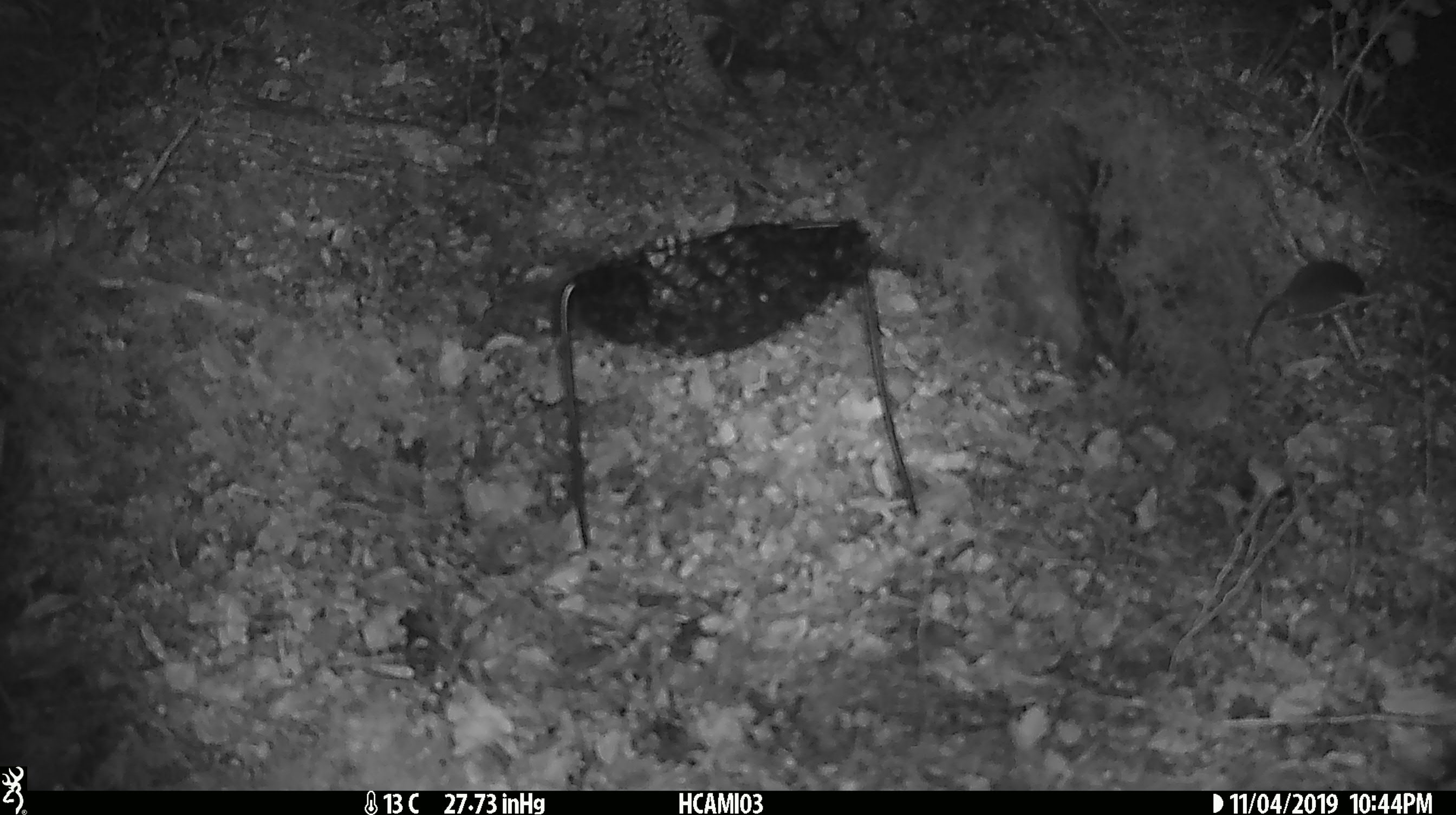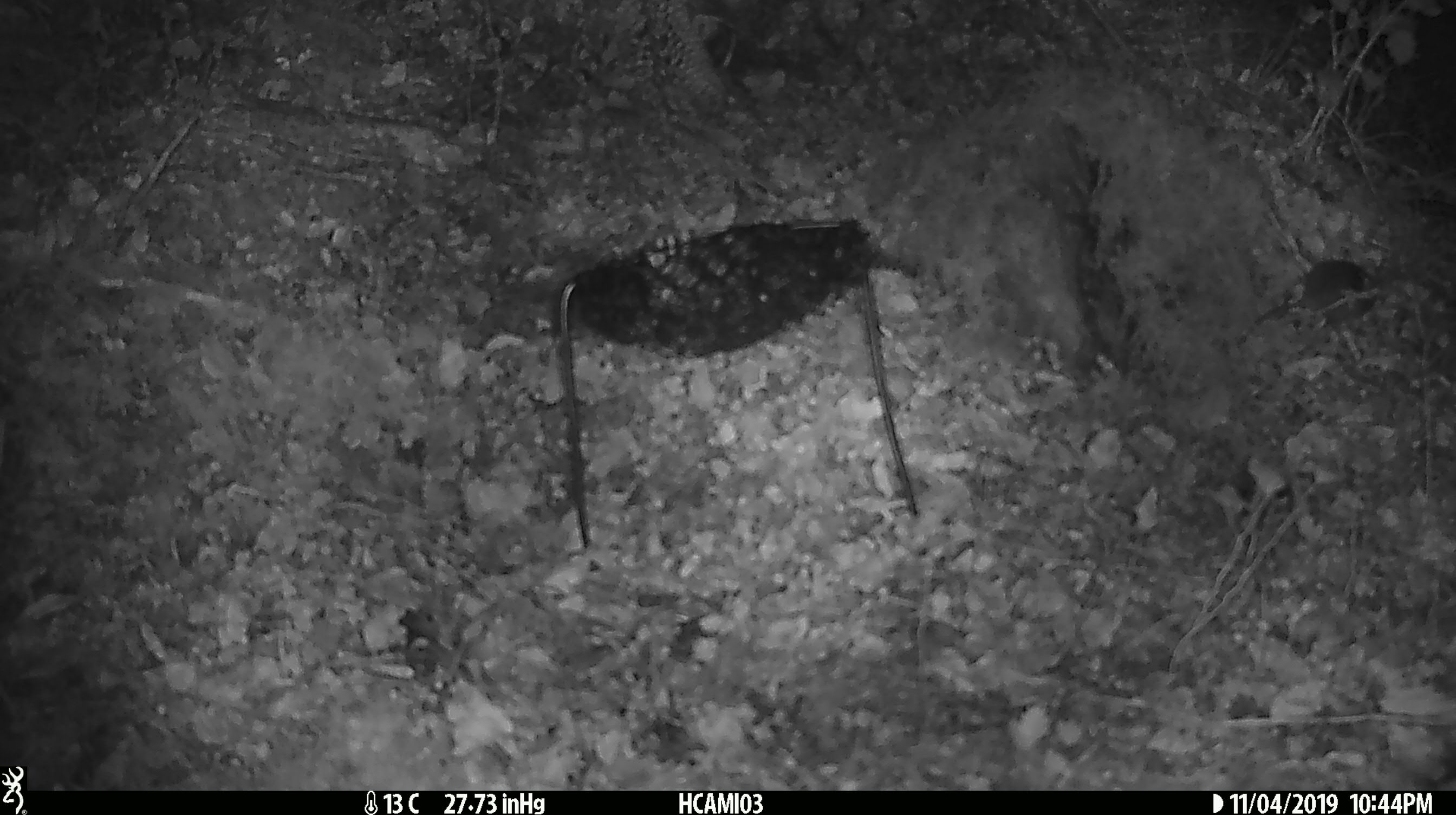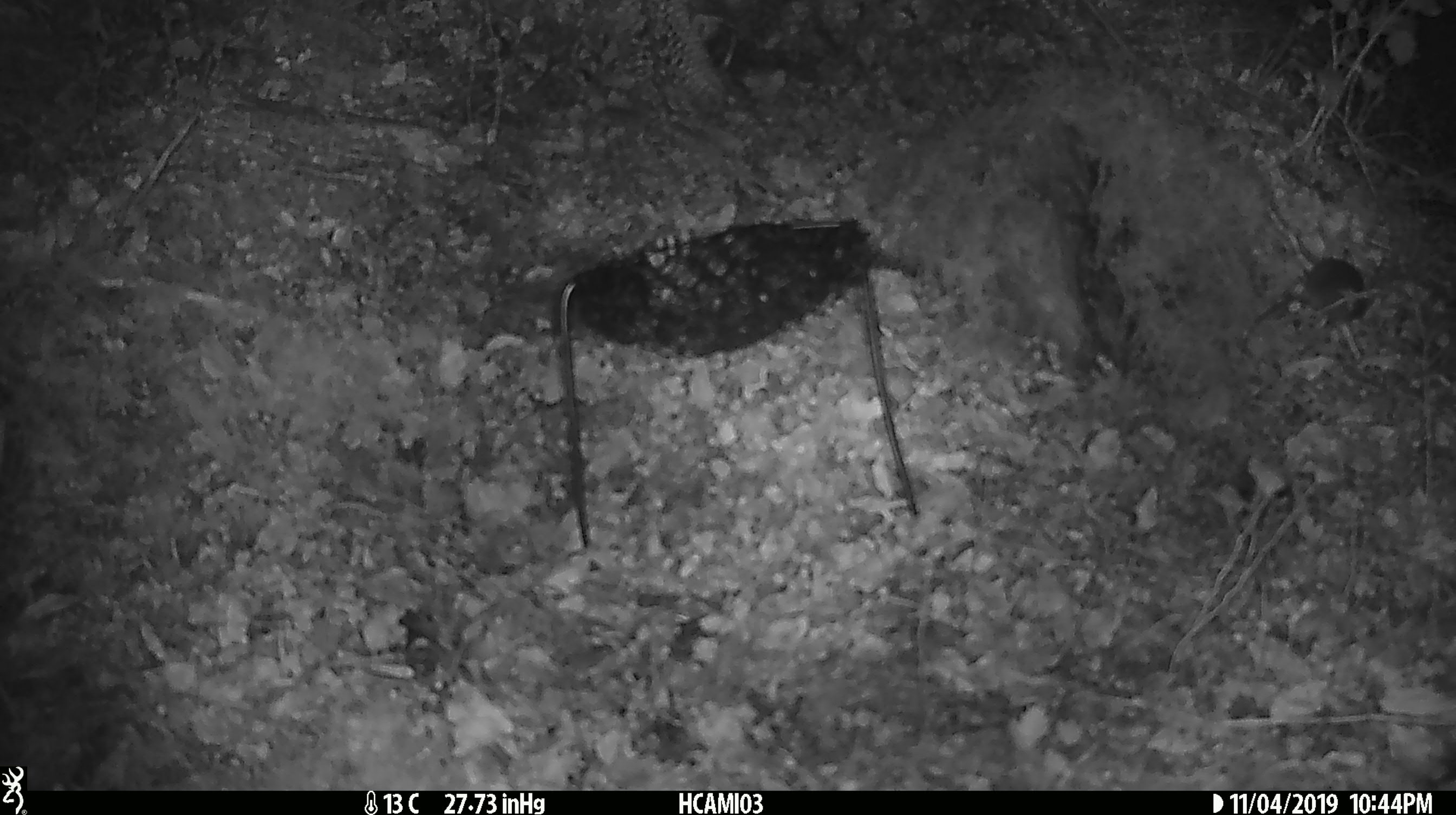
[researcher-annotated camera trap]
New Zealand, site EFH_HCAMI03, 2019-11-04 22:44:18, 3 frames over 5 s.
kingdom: Animalia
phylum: Chordata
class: Mammalia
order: Rodentia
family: Muridae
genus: Mus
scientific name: Mus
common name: mouse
Mouse (Mus).